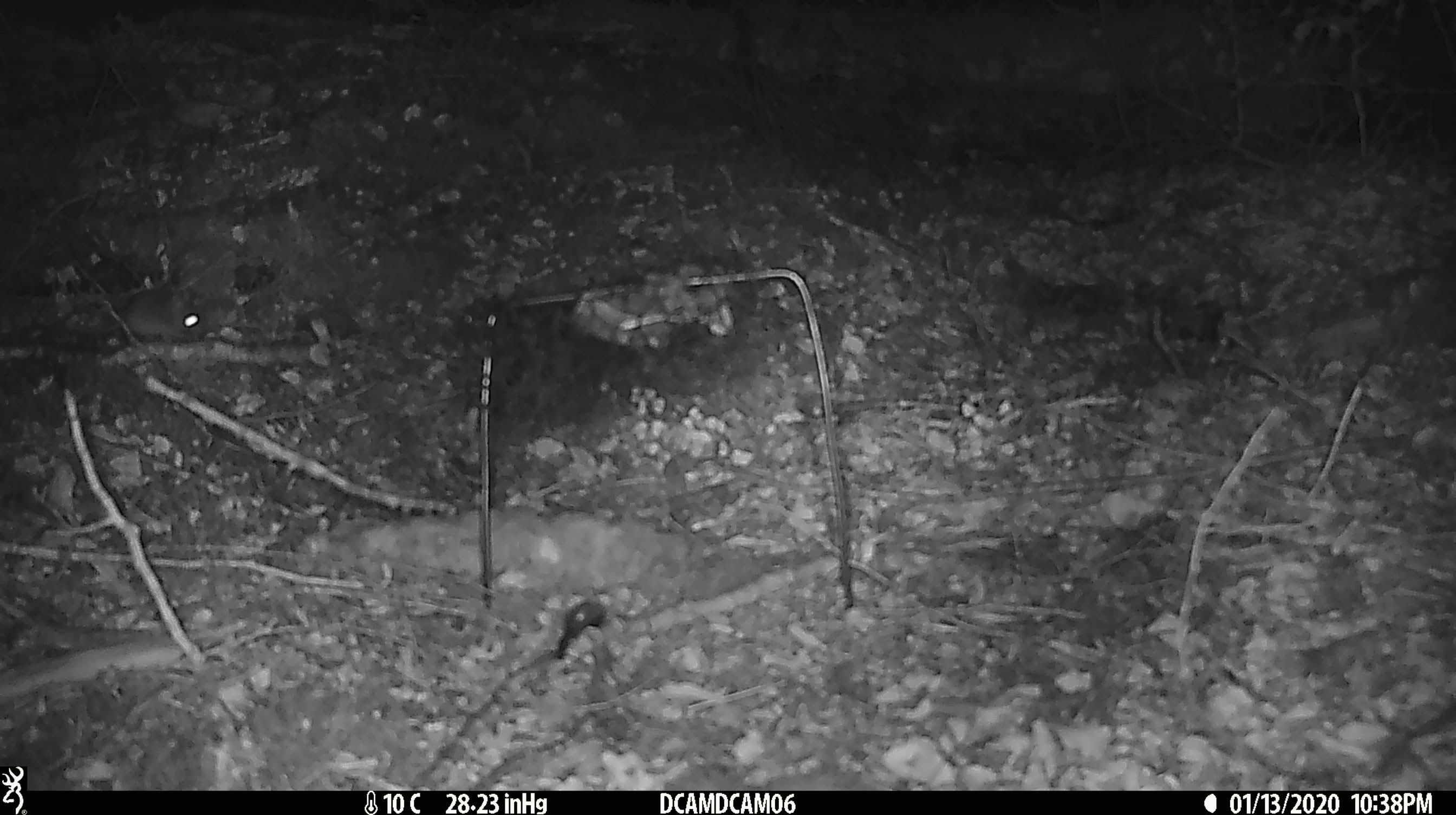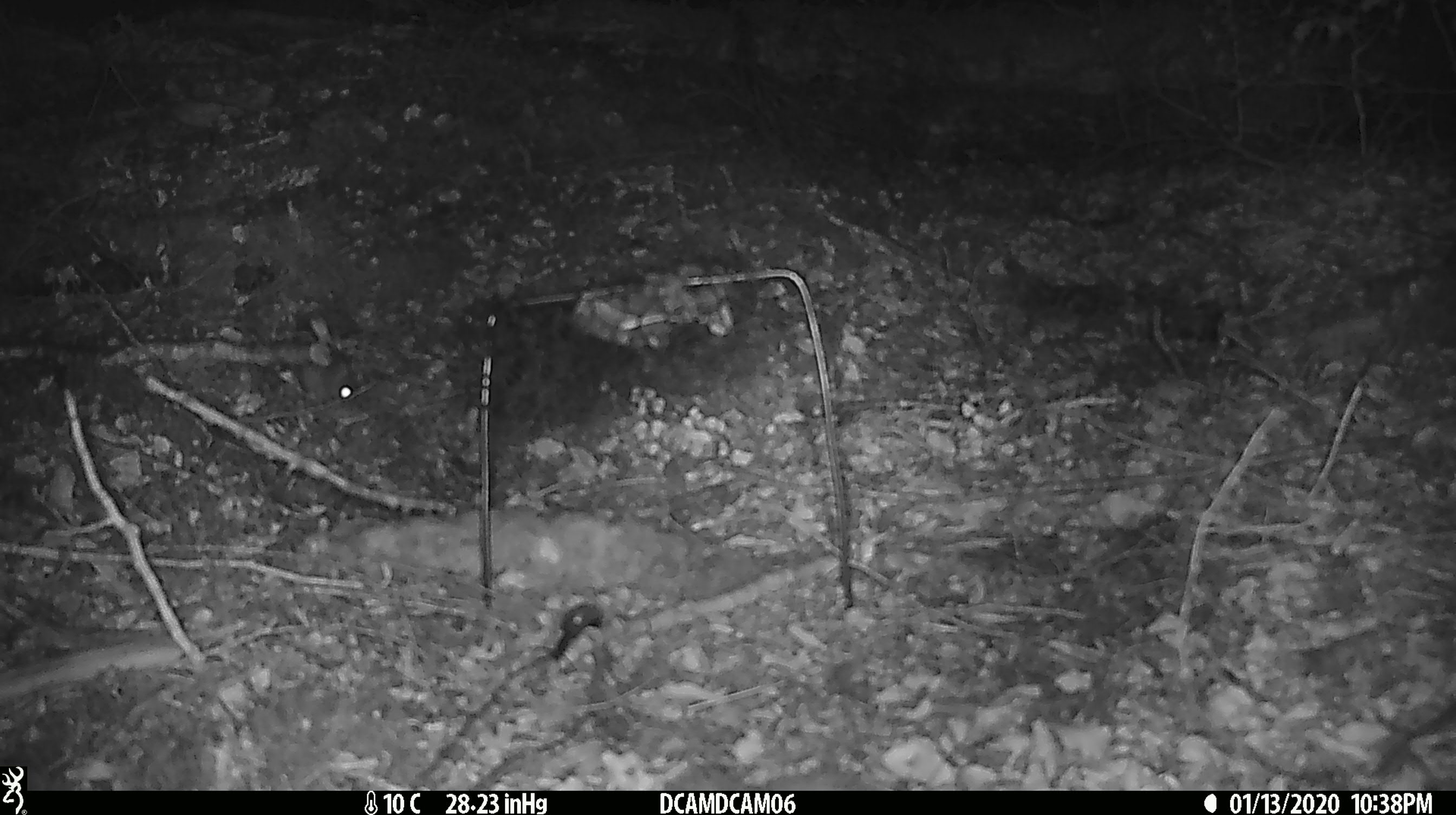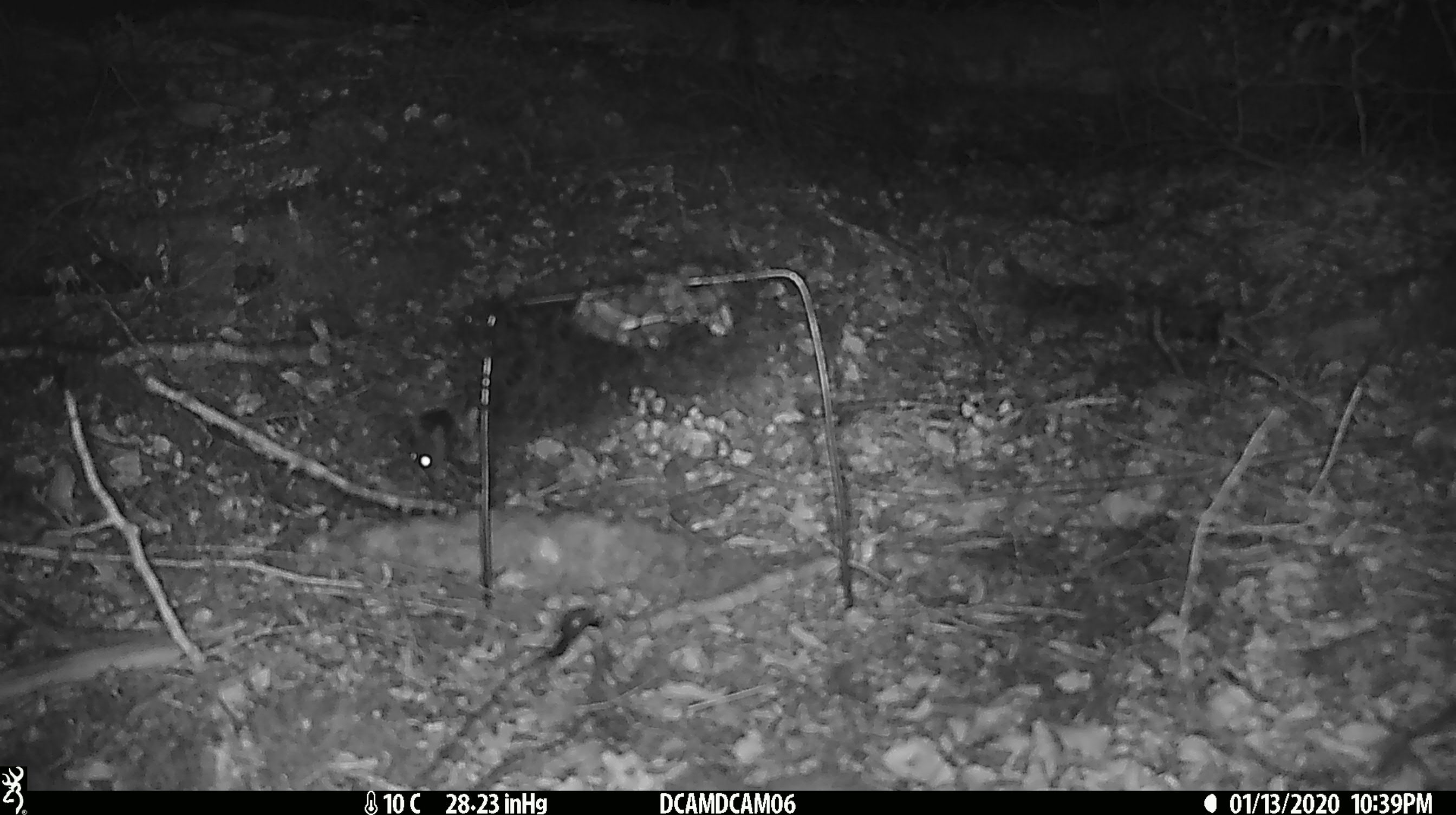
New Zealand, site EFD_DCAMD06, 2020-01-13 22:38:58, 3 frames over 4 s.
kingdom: Animalia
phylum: Chordata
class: Mammalia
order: Rodentia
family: Muridae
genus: Mus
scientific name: Mus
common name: mouse